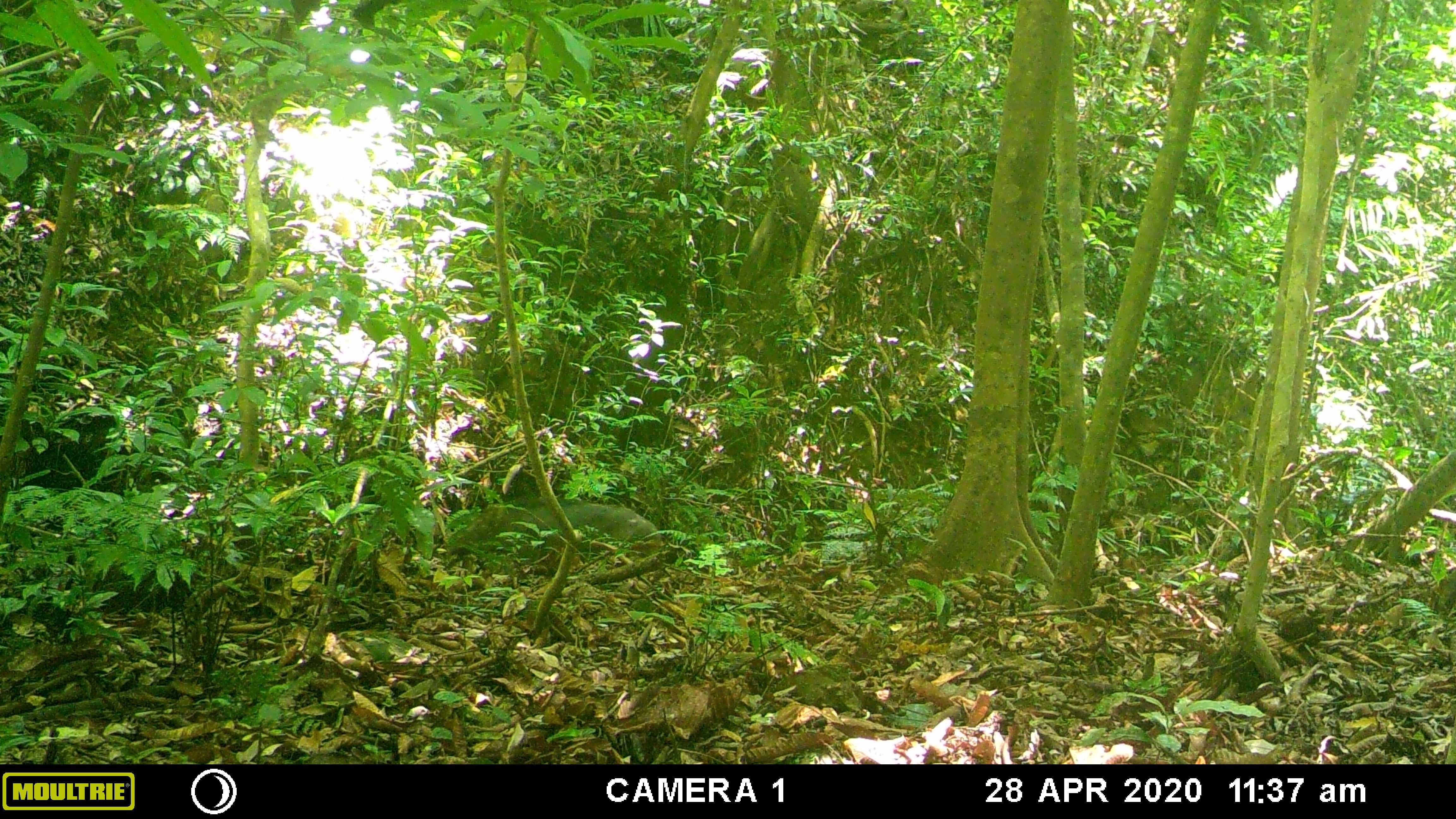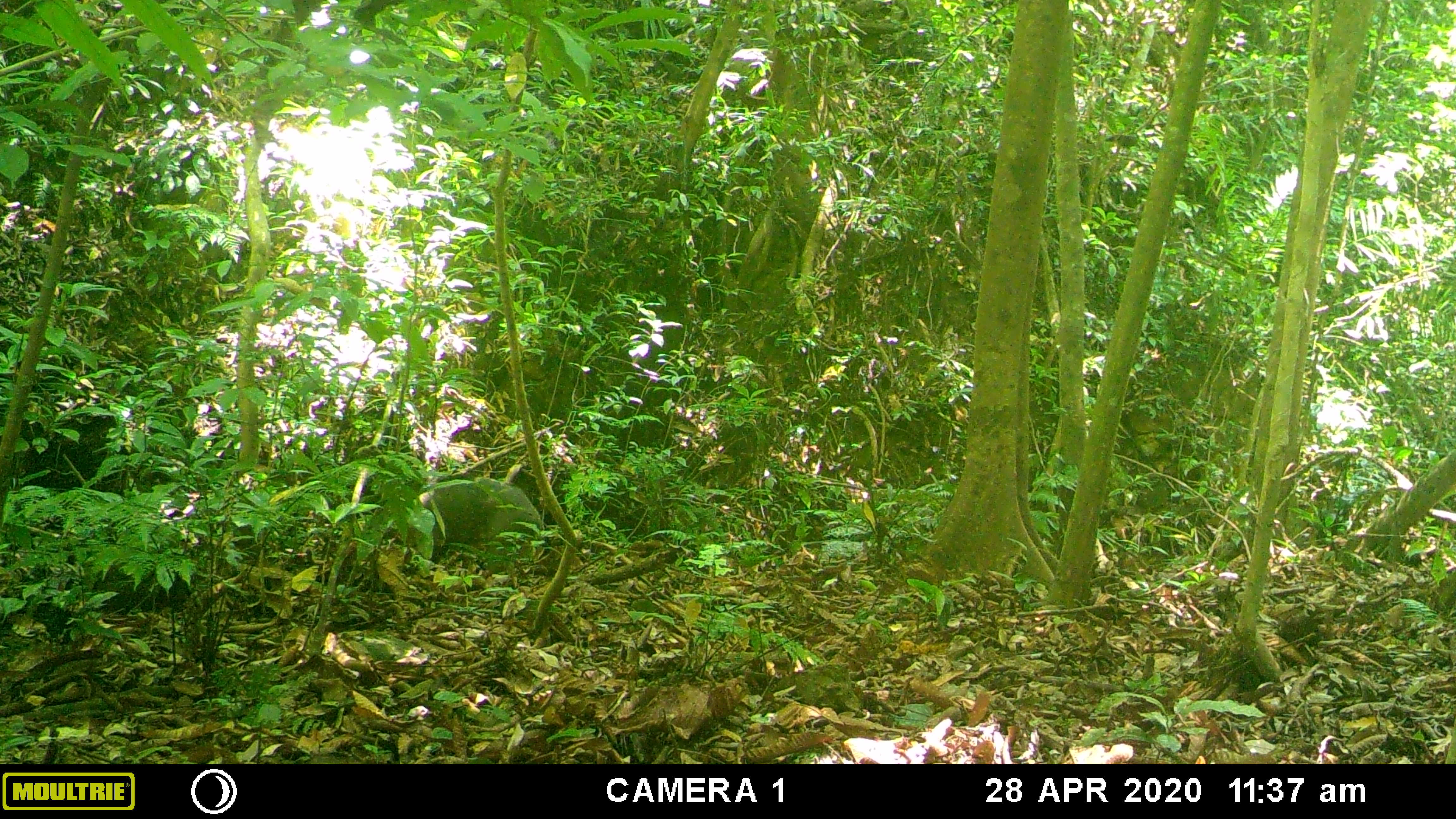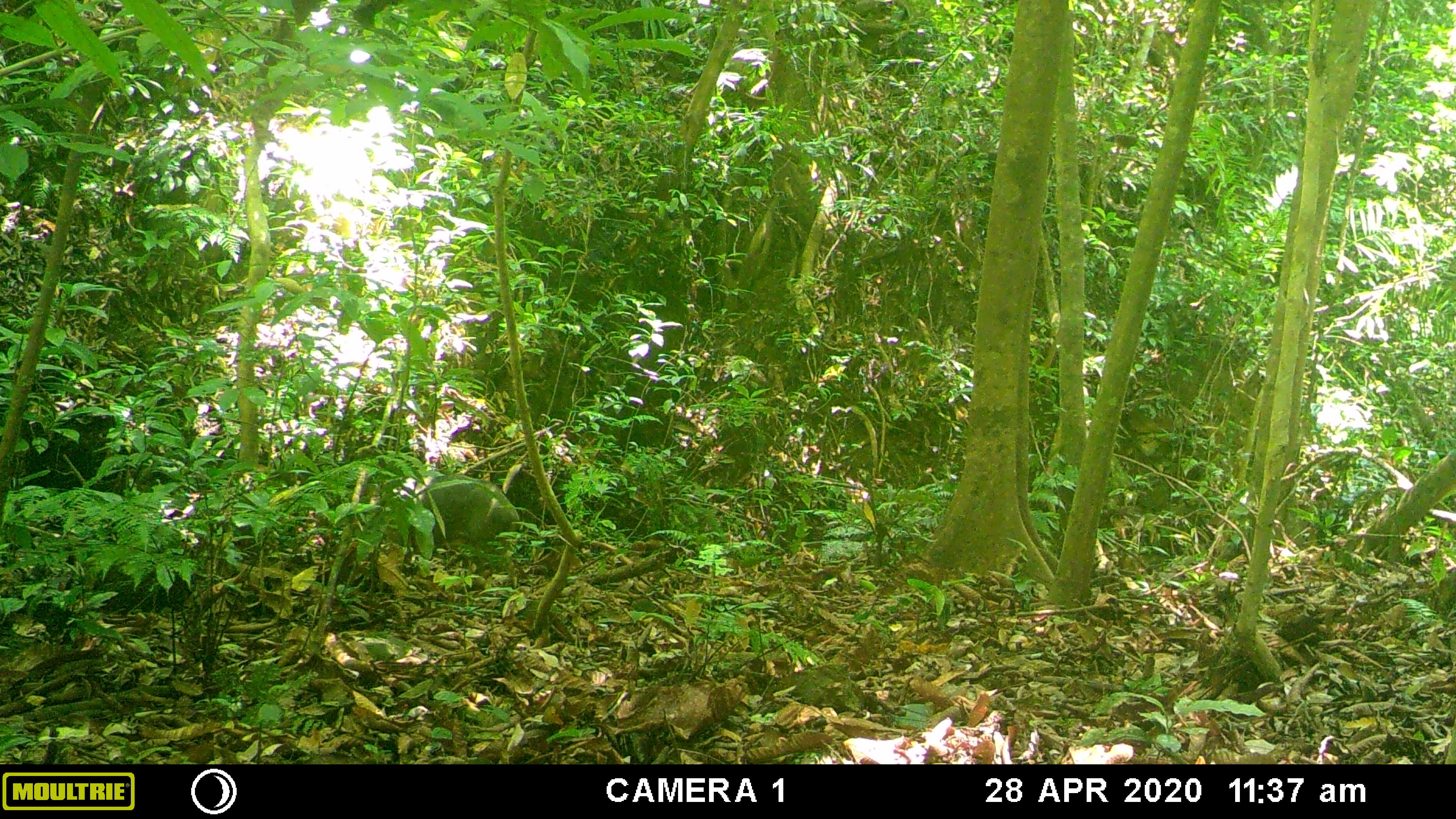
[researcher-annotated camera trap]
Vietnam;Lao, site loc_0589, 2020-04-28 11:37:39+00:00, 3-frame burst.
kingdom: Animalia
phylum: Chordata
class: Mammalia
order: Artiodactyla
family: Suidae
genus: Sus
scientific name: Sus scrofa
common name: eurasian wild pig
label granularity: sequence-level